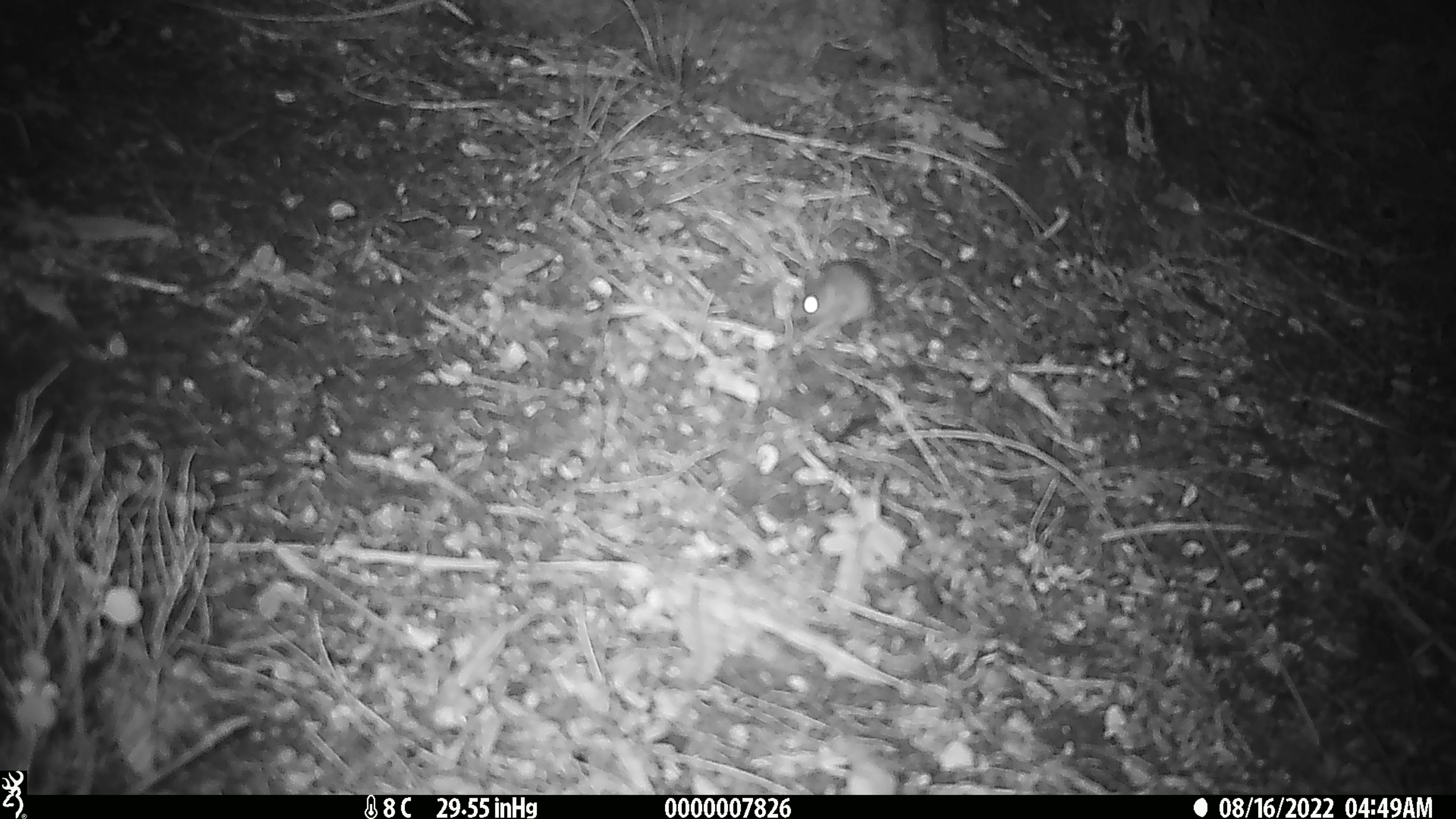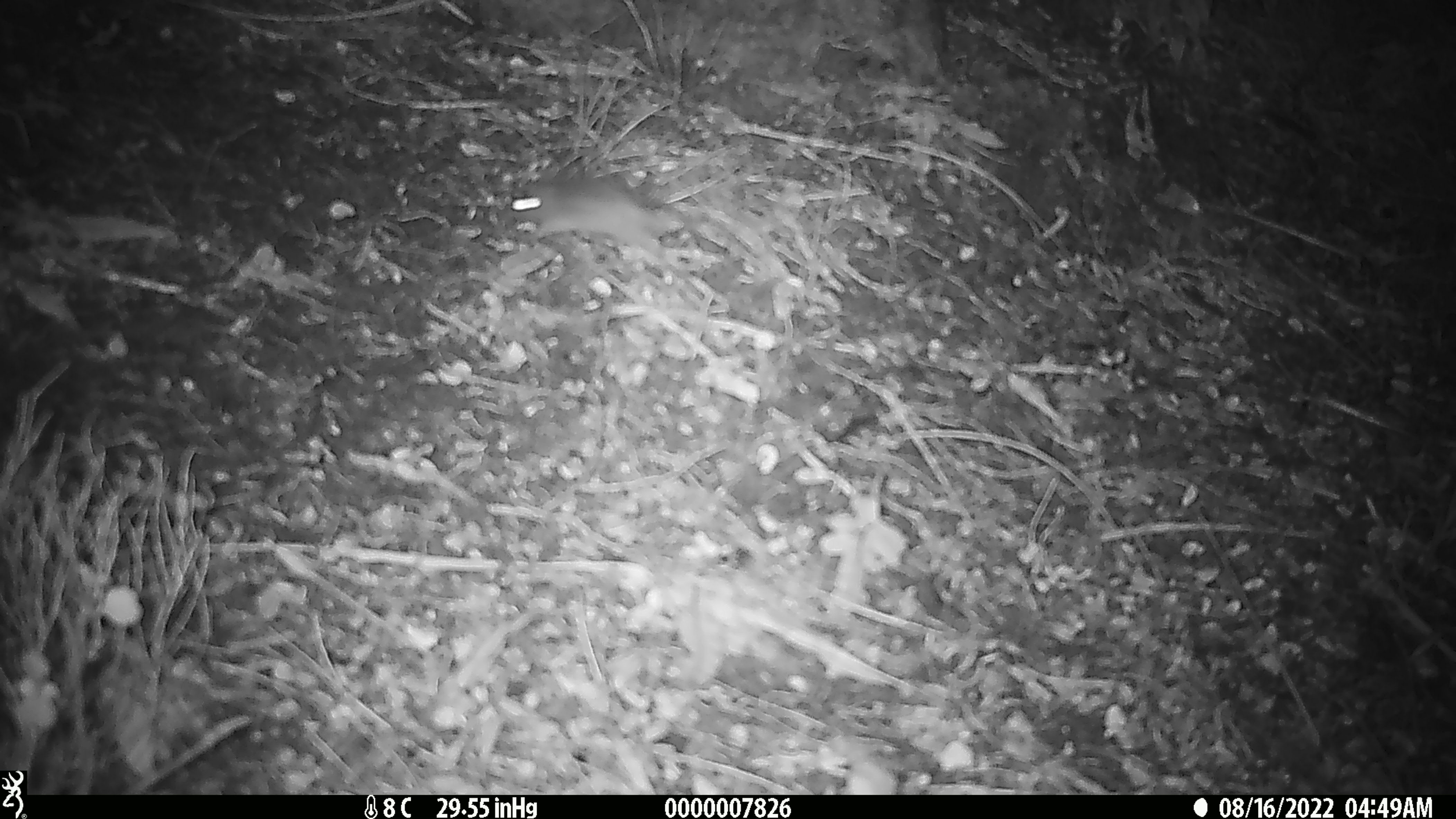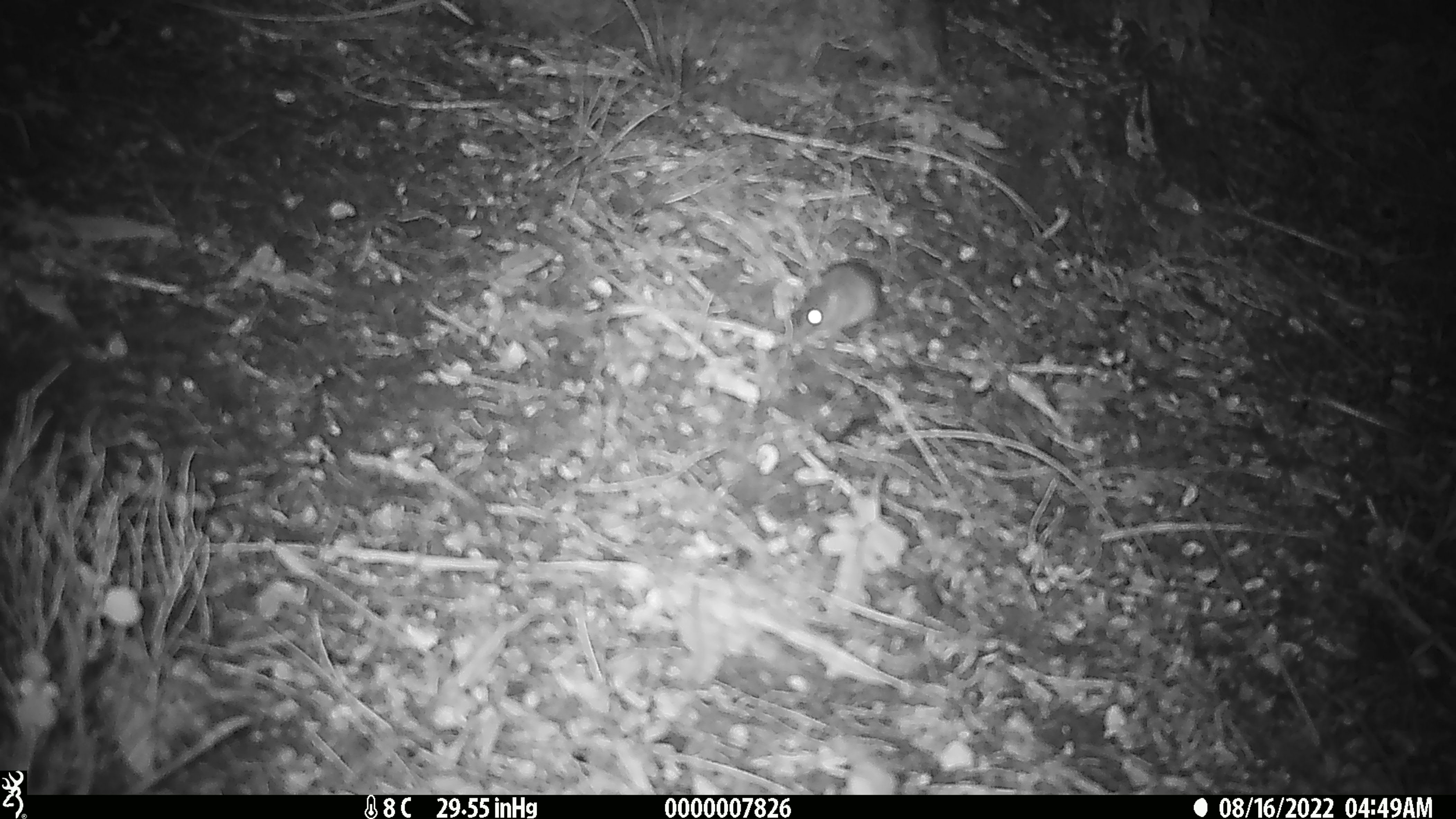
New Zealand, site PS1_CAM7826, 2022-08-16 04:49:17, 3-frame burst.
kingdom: Animalia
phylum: Chordata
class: Mammalia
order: Rodentia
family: Muridae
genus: Mus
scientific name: Mus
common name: mouse